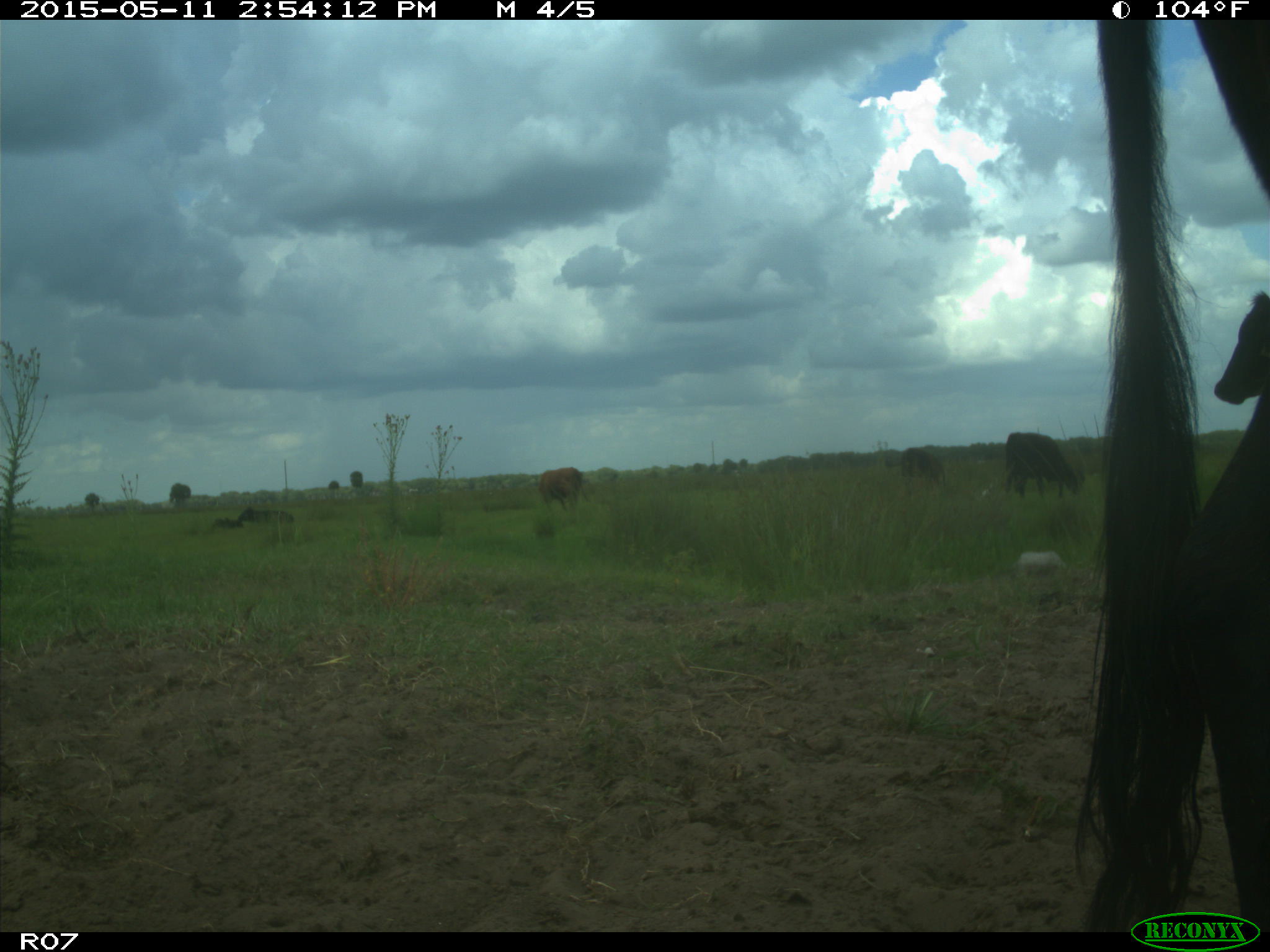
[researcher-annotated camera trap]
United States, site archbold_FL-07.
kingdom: Animalia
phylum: Chordata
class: Mammalia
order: Artiodactyla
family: Bovidae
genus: Bos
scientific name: Bos taurus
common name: domestic cow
Bos taurus (domestic cow).